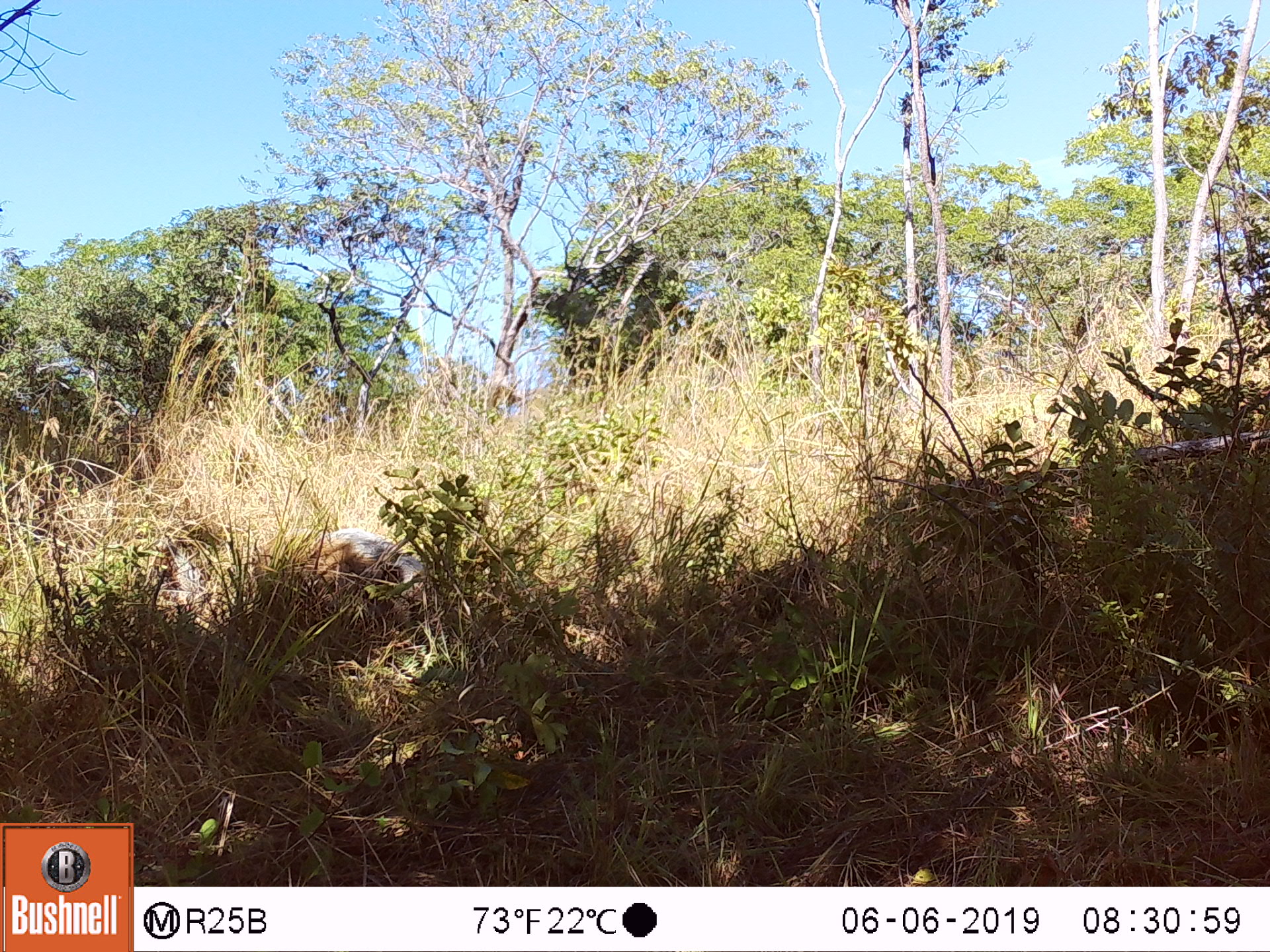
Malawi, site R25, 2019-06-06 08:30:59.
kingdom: Animalia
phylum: Chordata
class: Mammalia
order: Artiodactyla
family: Suidae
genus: Potamochoerus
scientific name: Potamochoerus larvatus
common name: bushpig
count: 1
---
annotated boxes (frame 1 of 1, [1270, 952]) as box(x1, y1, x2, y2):
bushpig: box(251, 522, 433, 635)